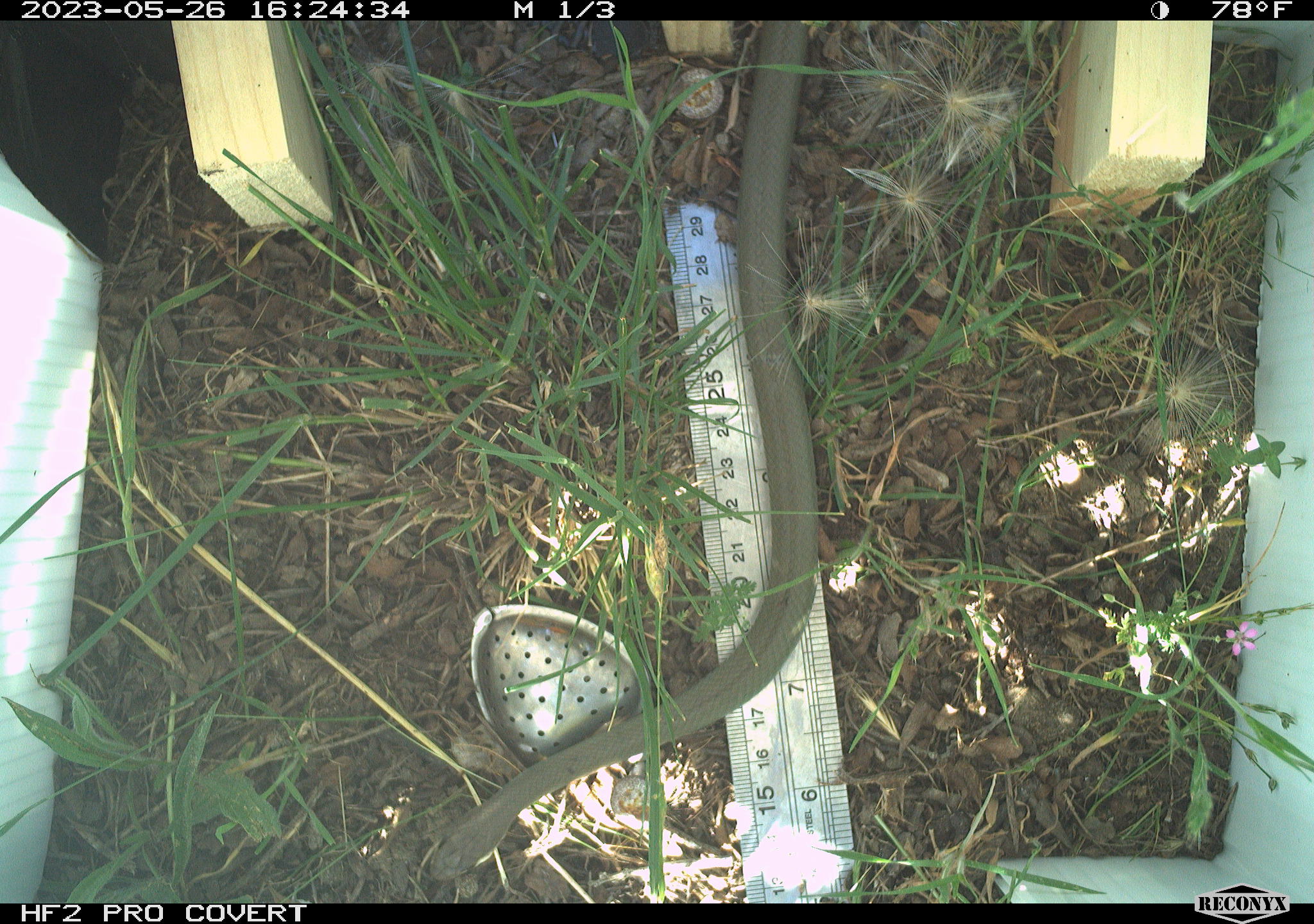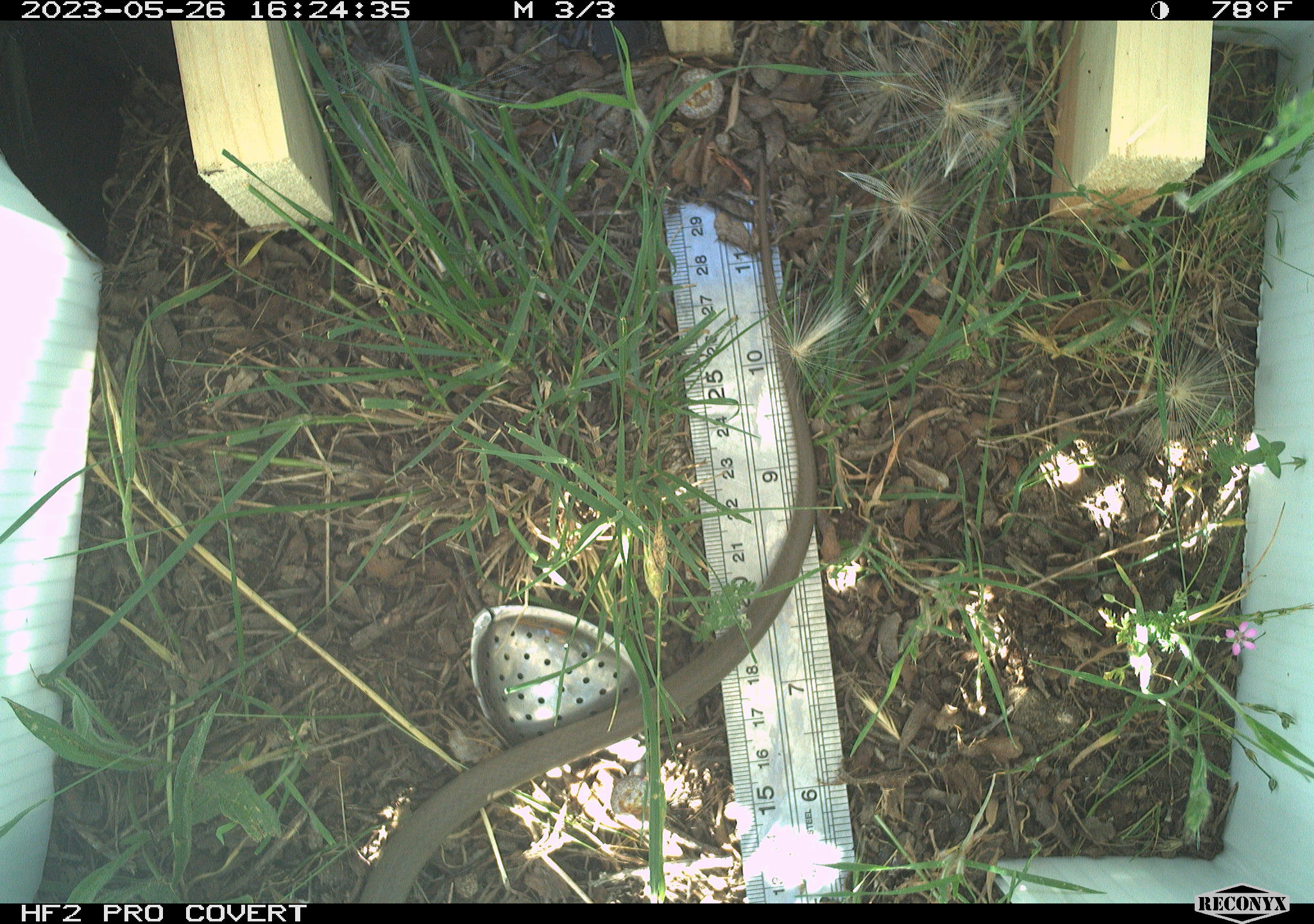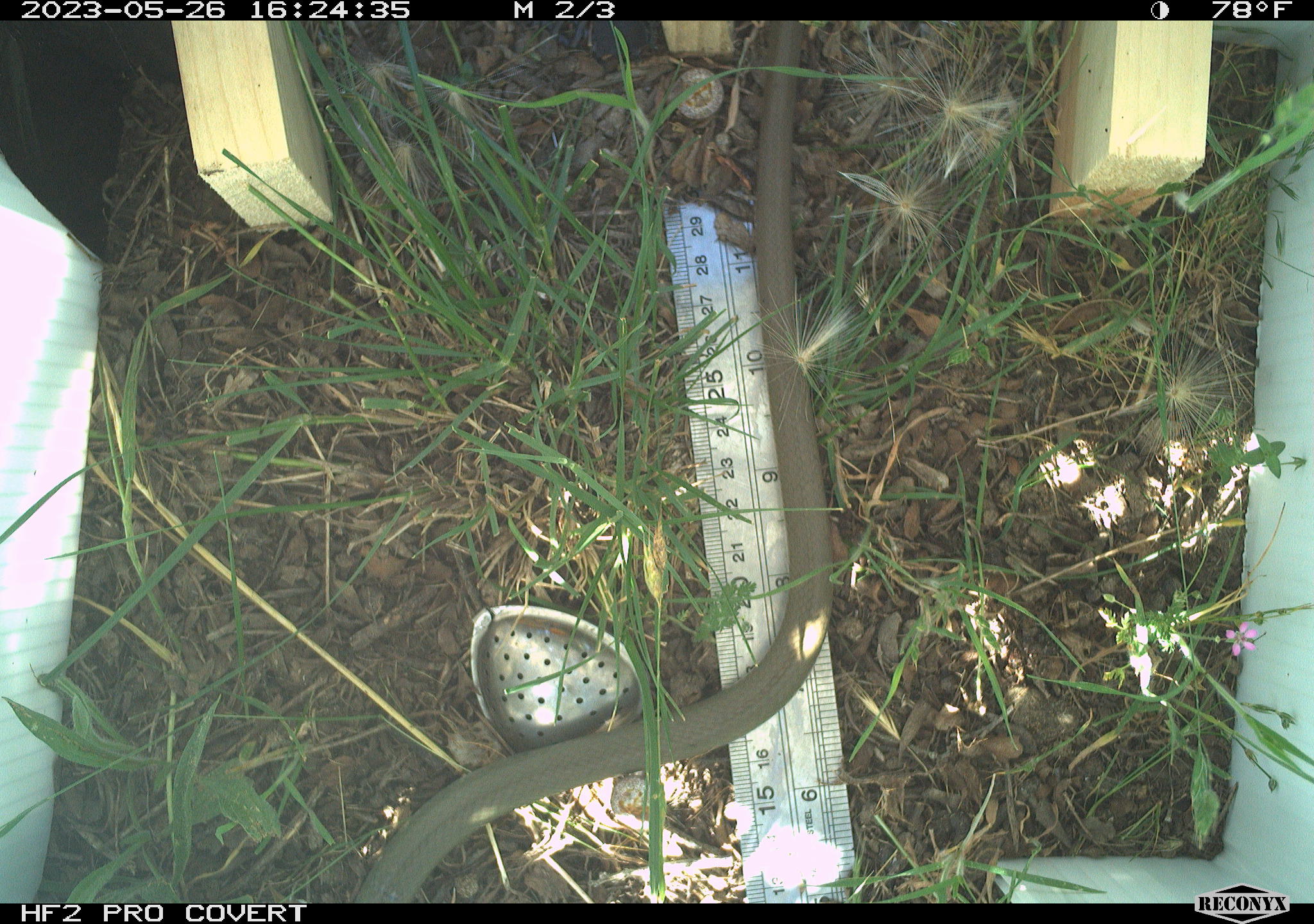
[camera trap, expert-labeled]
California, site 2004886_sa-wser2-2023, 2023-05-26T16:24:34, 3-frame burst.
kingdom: Animalia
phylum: Chordata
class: Reptilia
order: Squamata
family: Colubridae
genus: Coluber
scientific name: Coluber constrictor mormon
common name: western yellow-bellied racer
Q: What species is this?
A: Western yellow-bellied racer (Coluber constrictor mormon).